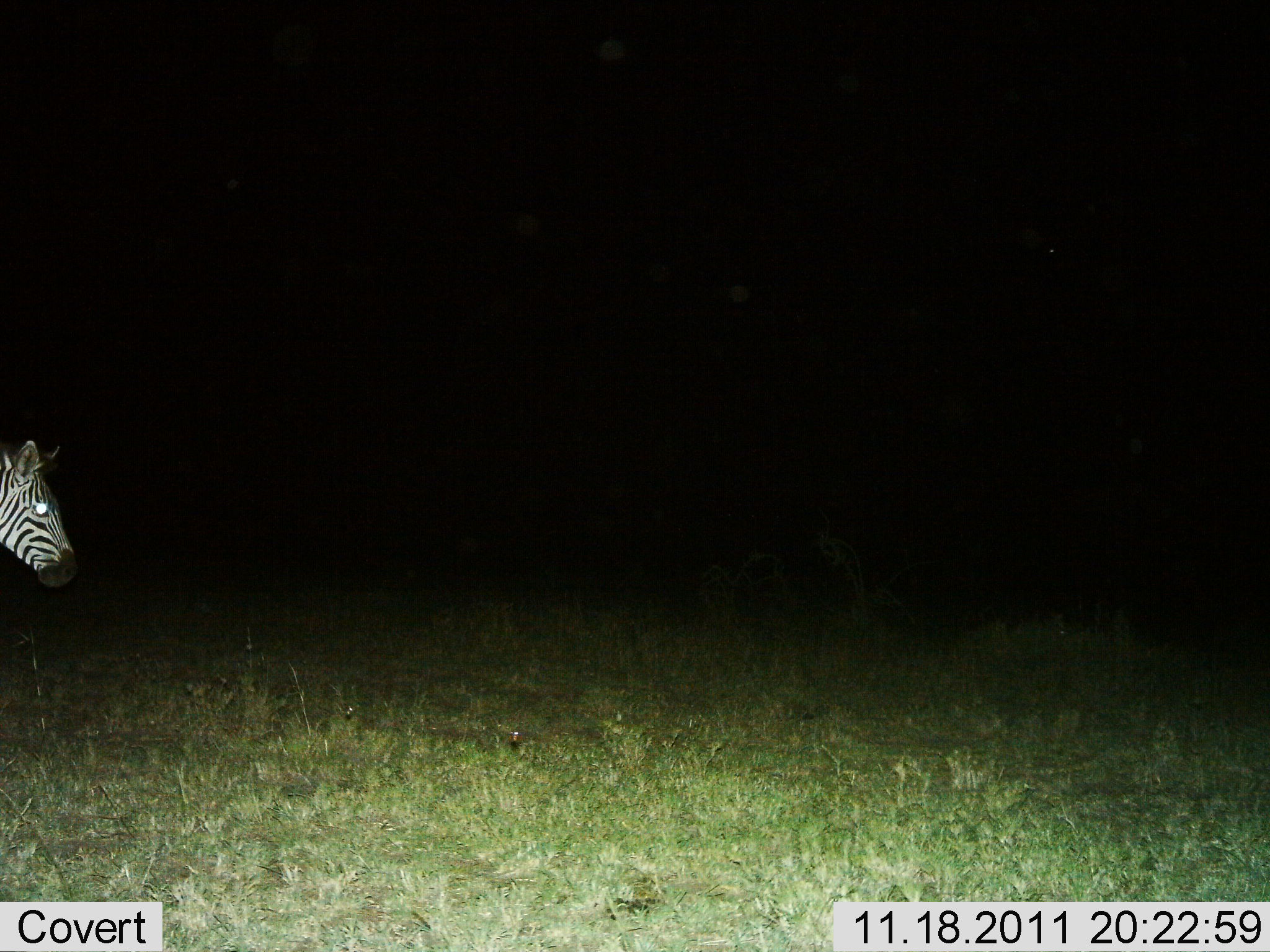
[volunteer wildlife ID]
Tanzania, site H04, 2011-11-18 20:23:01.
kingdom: Animalia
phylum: Chordata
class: Mammalia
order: Perissodactyla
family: Equidae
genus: Equus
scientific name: Equus quagga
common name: plains zebra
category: zebra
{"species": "zebra (plains zebra) (Equus quagga)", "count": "1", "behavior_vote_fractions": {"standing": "57%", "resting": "0%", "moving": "43%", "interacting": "0%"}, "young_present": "0%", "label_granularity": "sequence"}